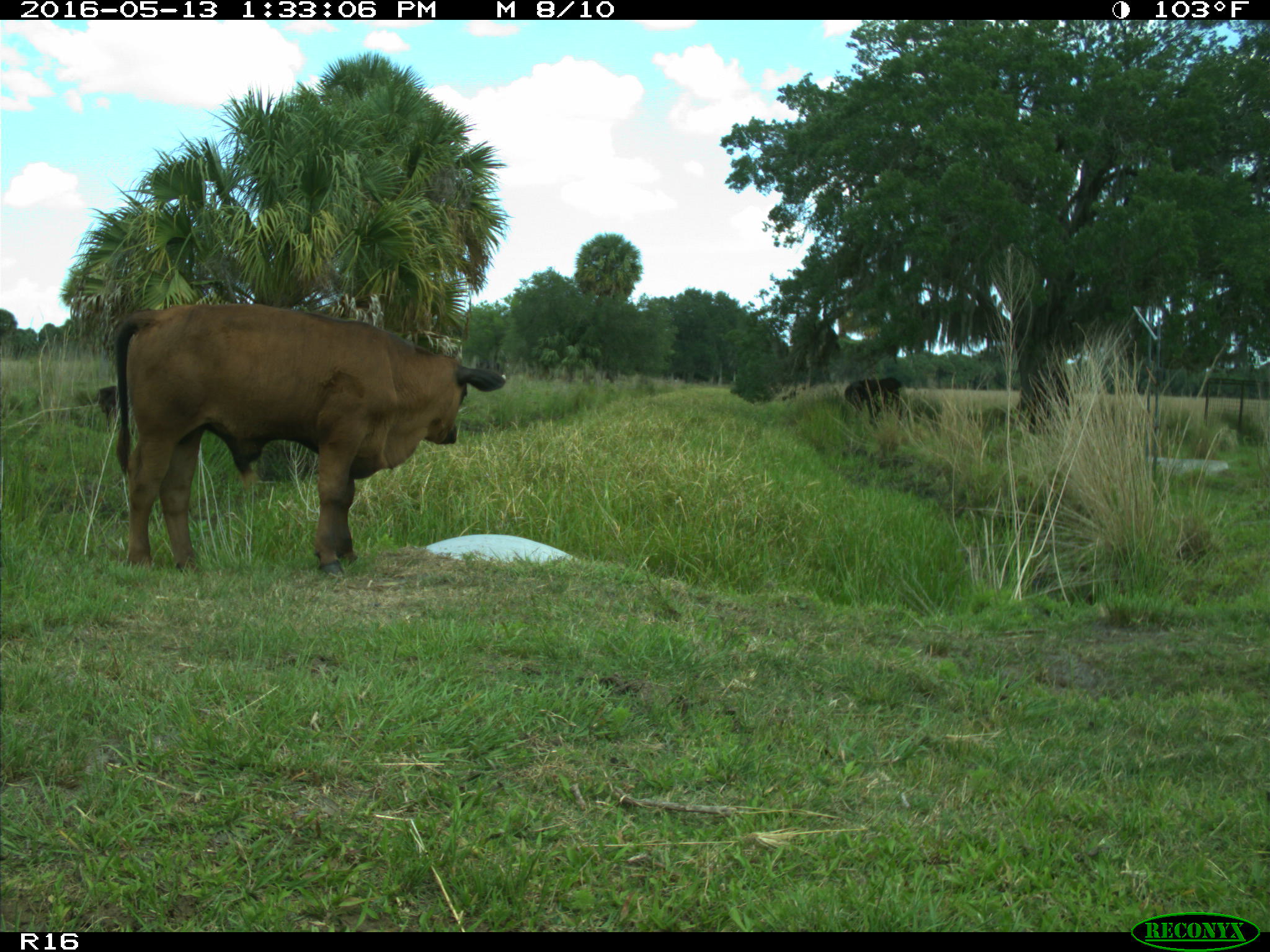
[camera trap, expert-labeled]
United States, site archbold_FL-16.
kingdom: Animalia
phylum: Chordata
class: Mammalia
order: Artiodactyla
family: Bovidae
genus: Bos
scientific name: Bos taurus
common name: domestic cow